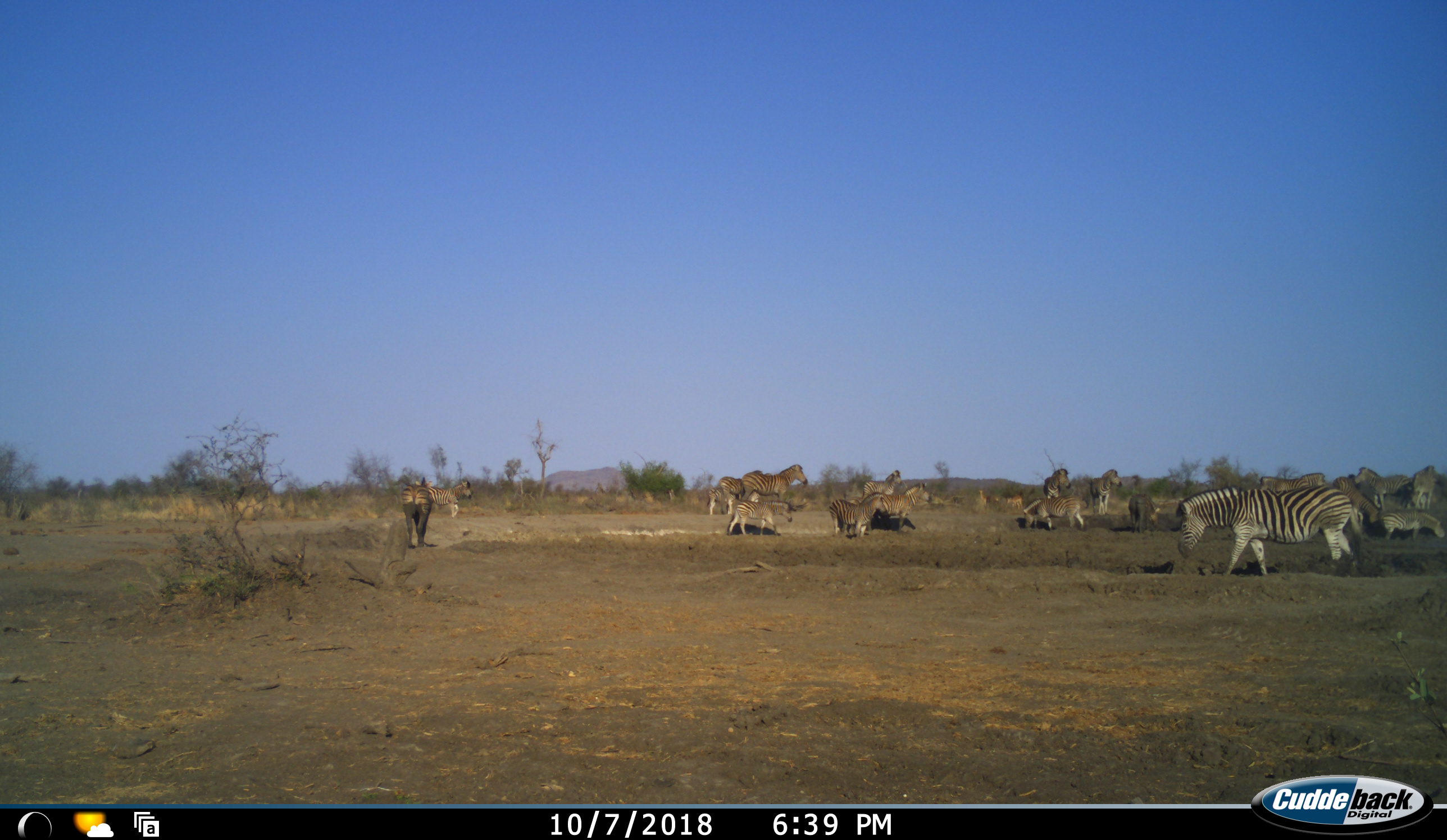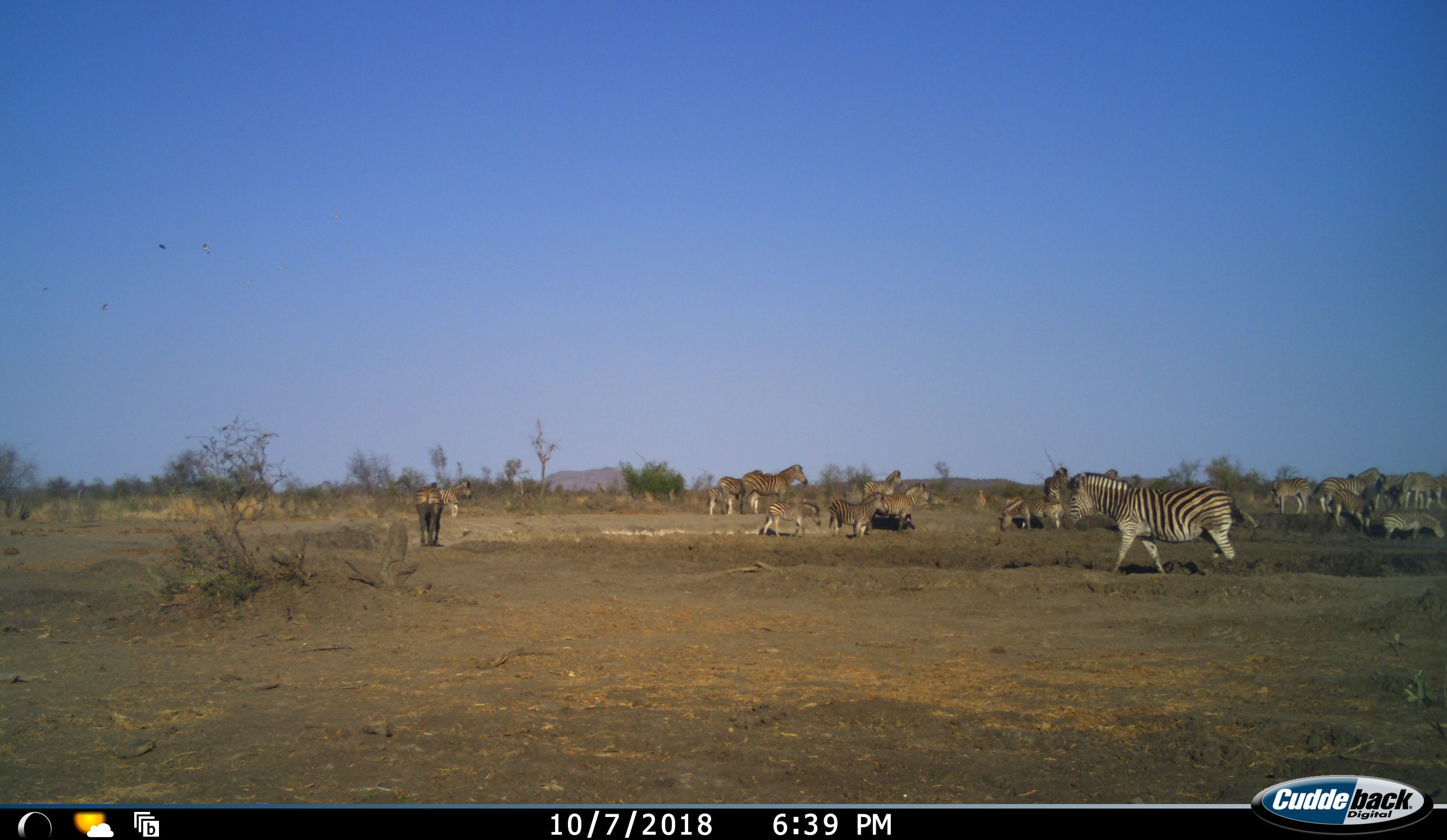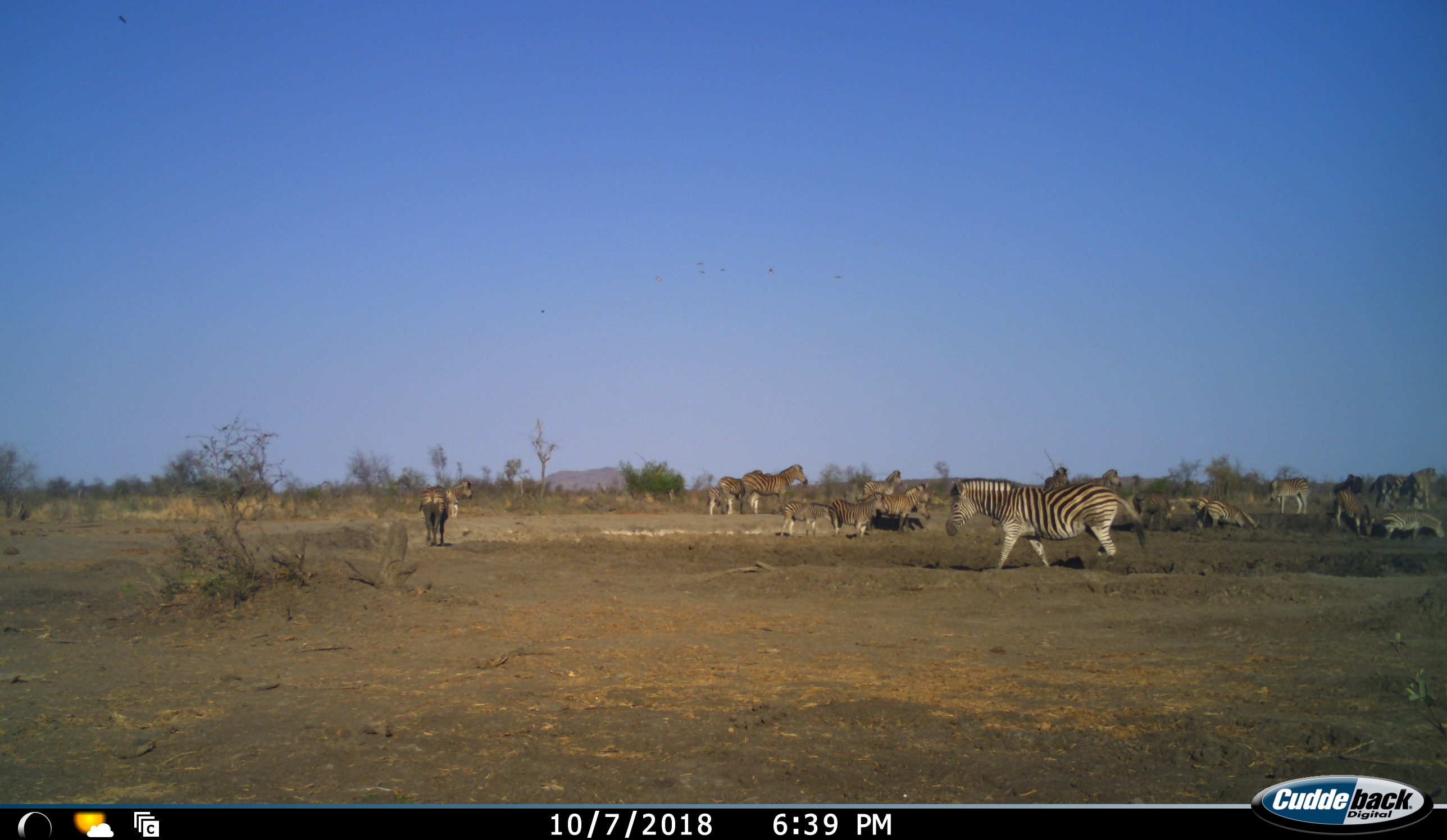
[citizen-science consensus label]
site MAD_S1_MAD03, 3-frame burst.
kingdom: Animalia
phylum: Chordata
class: Mammalia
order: Perissodactyla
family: Equidae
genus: Equus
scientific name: Equus quagga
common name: plains zebra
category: zebraplains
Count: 11-50.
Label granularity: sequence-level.